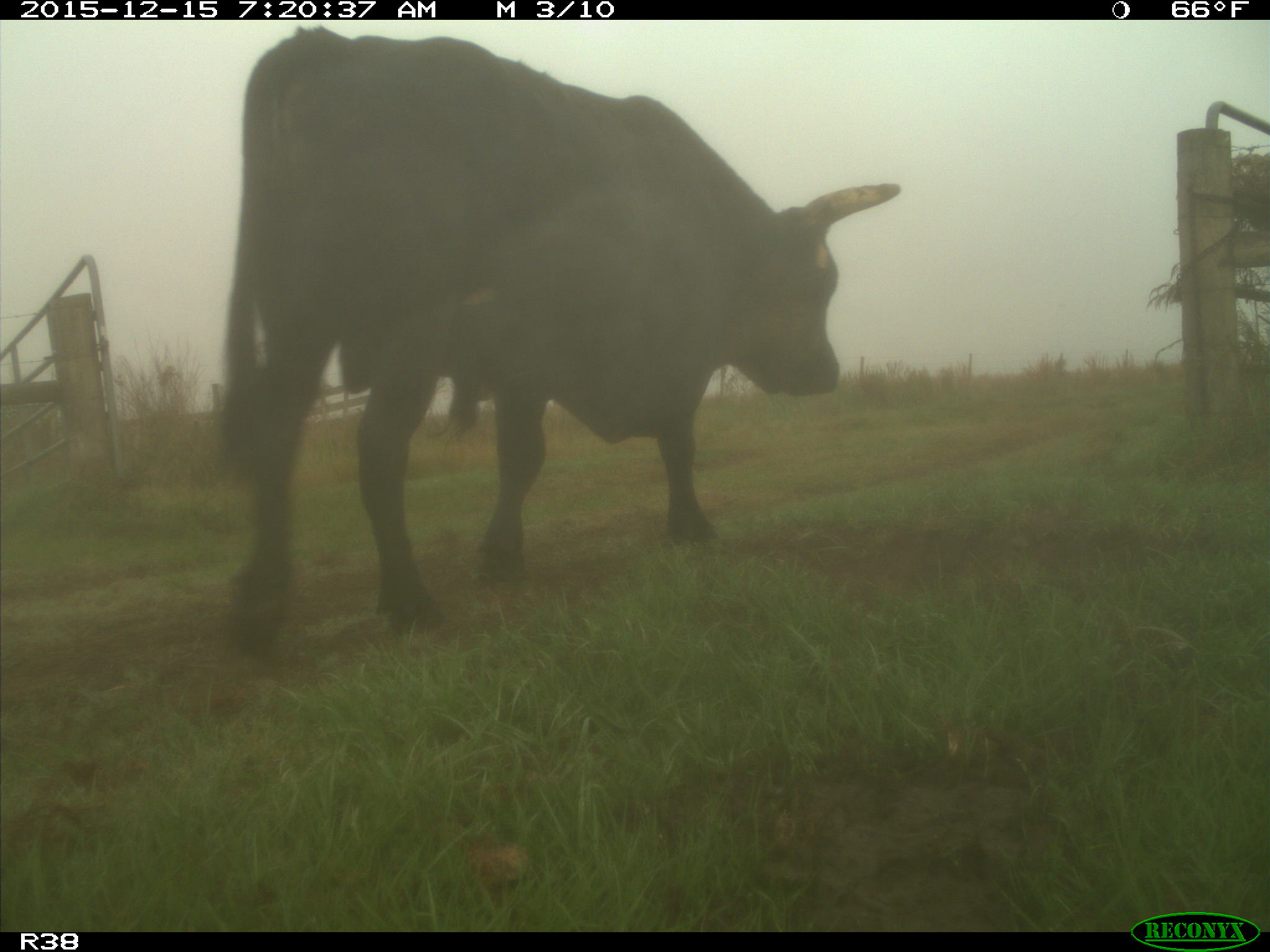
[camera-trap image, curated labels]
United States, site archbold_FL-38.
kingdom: Animalia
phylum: Chordata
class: Mammalia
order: Artiodactyla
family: Bovidae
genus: Bos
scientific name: Bos taurus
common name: domestic cow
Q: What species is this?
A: Bos taurus (domestic cow).